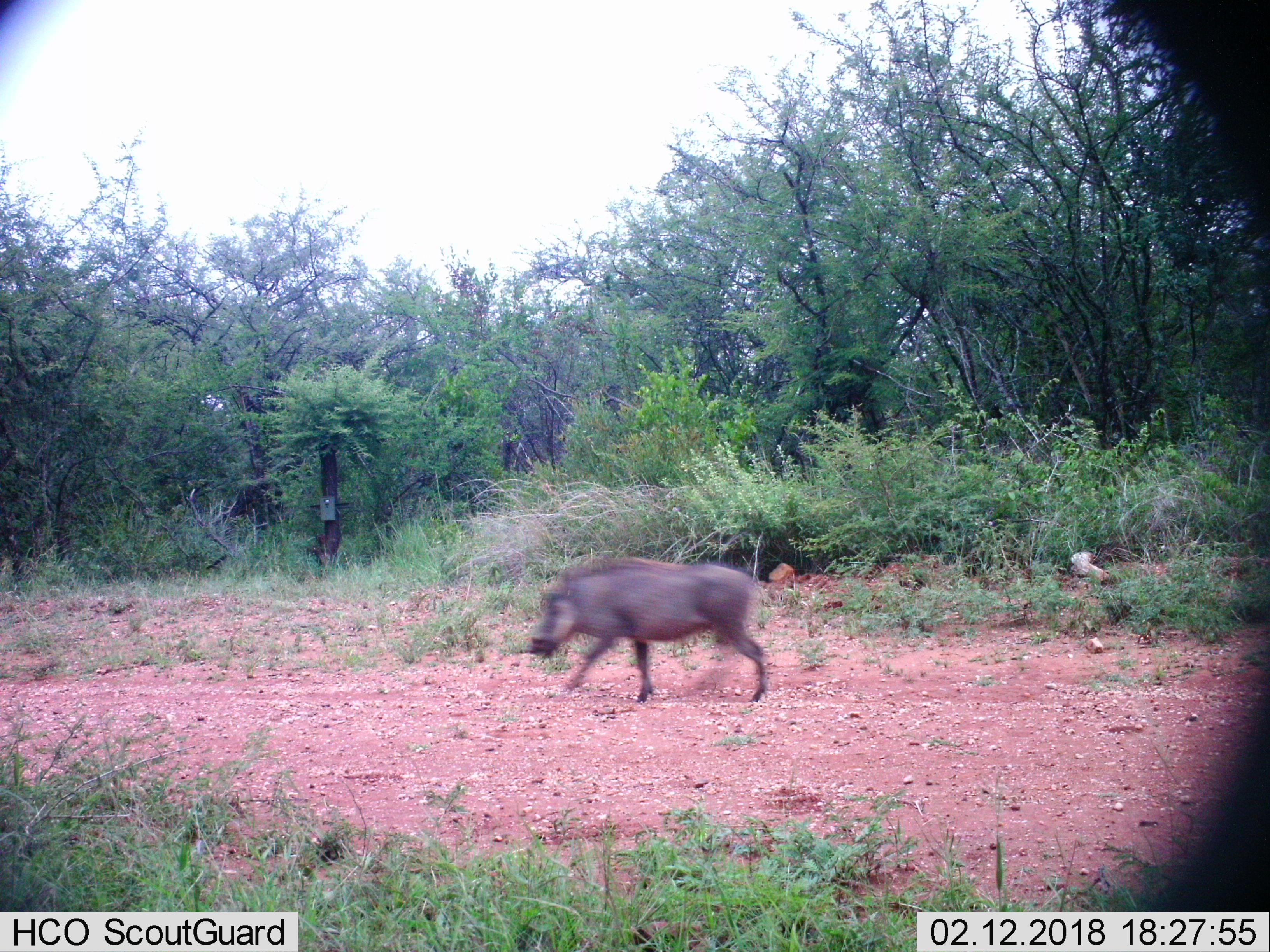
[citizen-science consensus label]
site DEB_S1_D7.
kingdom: Animalia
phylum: Chordata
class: Mammalia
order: Artiodactyla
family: Suidae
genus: Phacochoerus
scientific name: Phacochoerus africanus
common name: warthog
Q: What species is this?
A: Warthog (Phacochoerus africanus).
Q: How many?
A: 1.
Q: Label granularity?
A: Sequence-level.